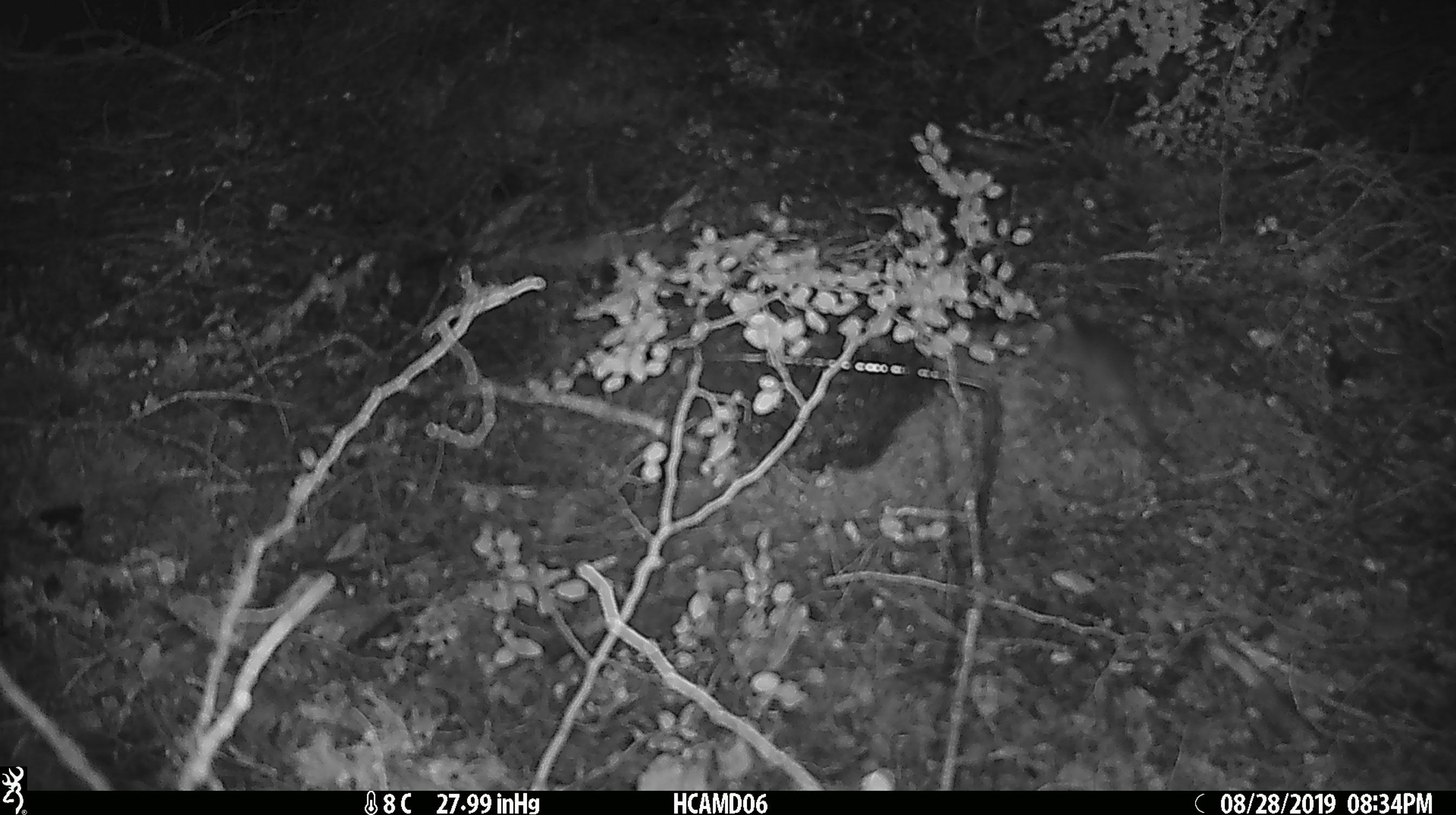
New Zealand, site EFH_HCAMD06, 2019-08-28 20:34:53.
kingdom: Animalia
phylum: Chordata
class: Mammalia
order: Rodentia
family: Muridae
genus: Mus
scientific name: Mus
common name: mouse